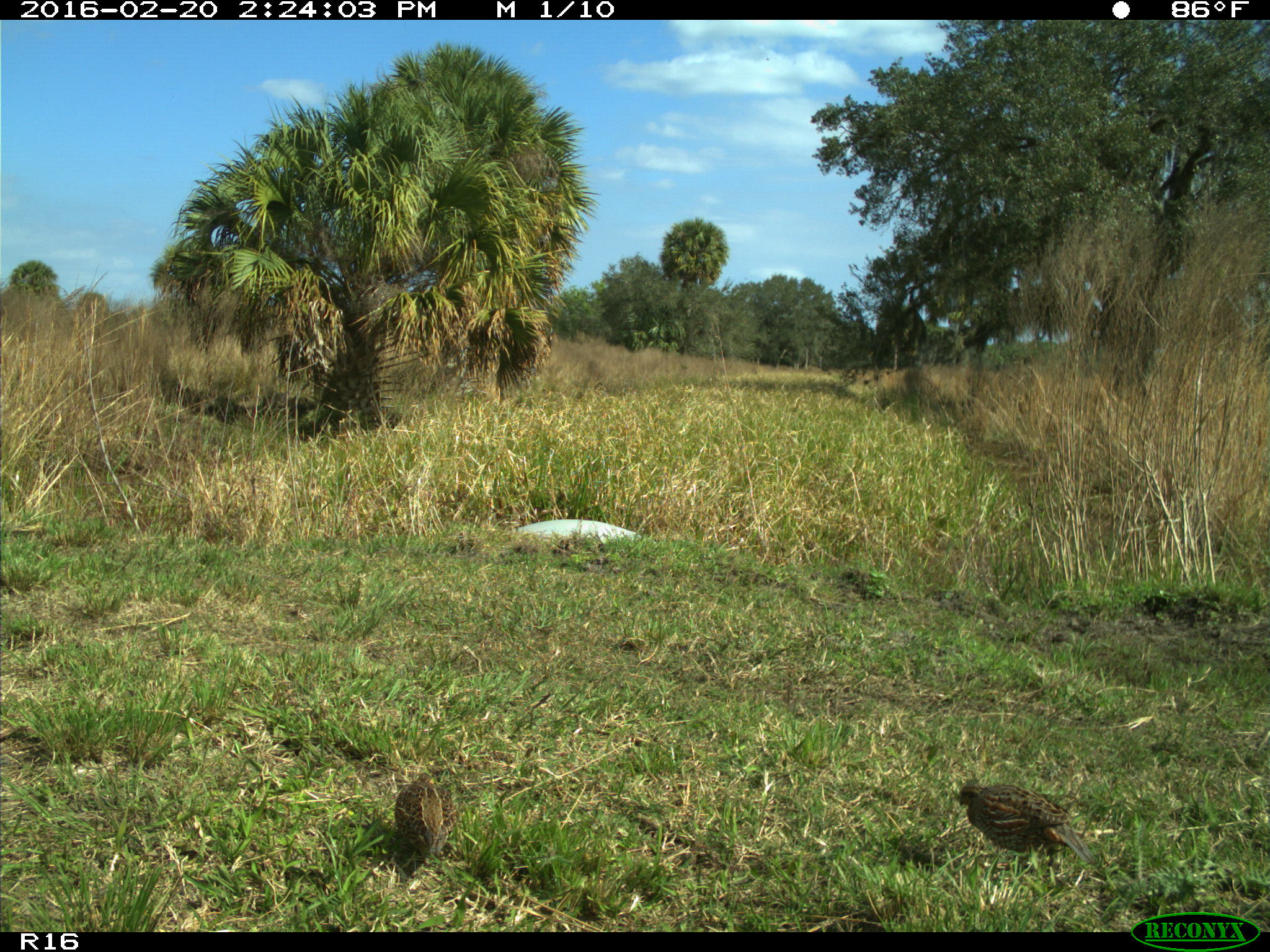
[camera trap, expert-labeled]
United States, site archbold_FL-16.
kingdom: Animalia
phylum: Chordata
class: Aves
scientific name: Aves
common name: birds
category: unidentified bird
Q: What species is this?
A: Unidentified bird (birds) (Aves).